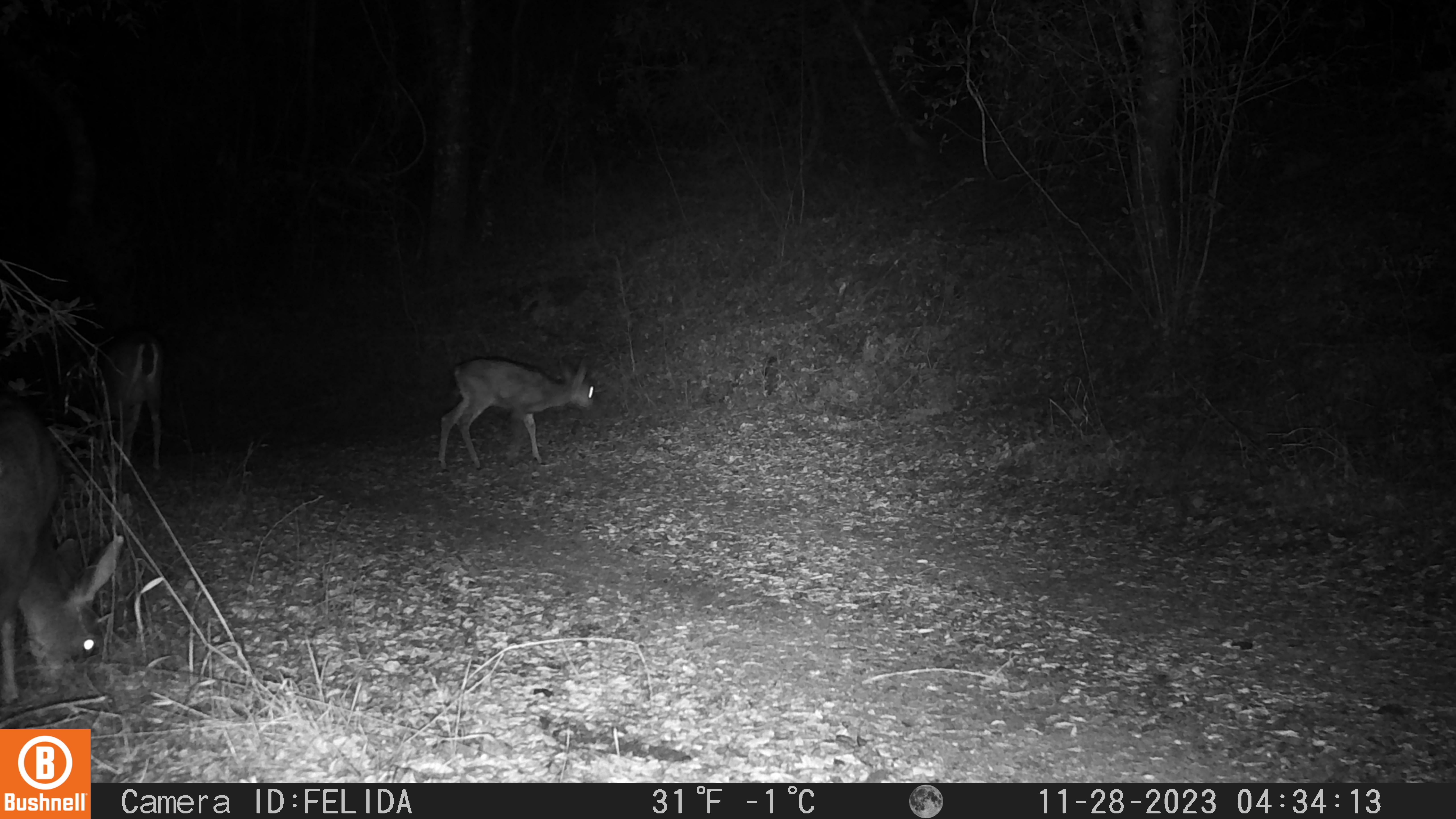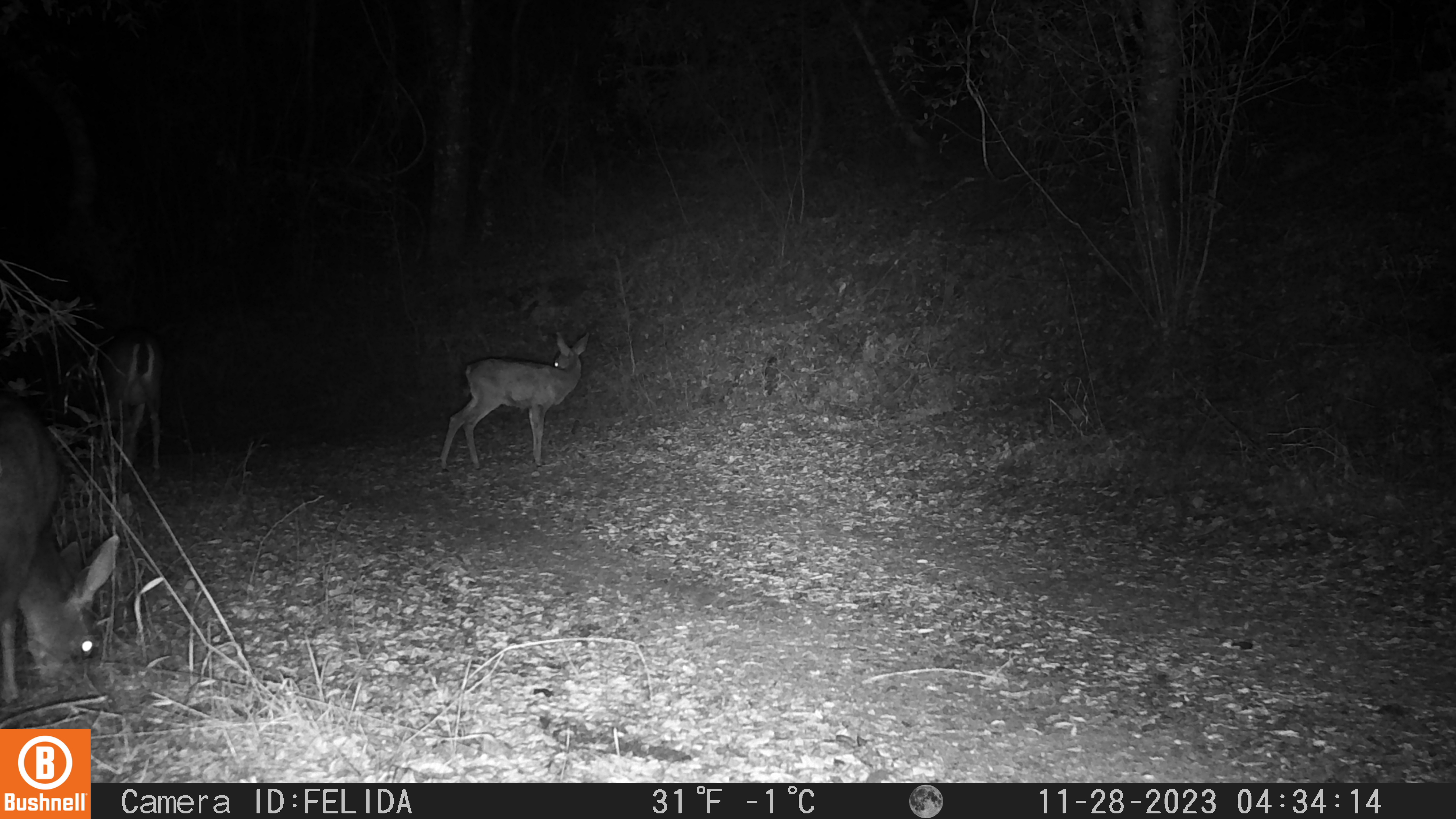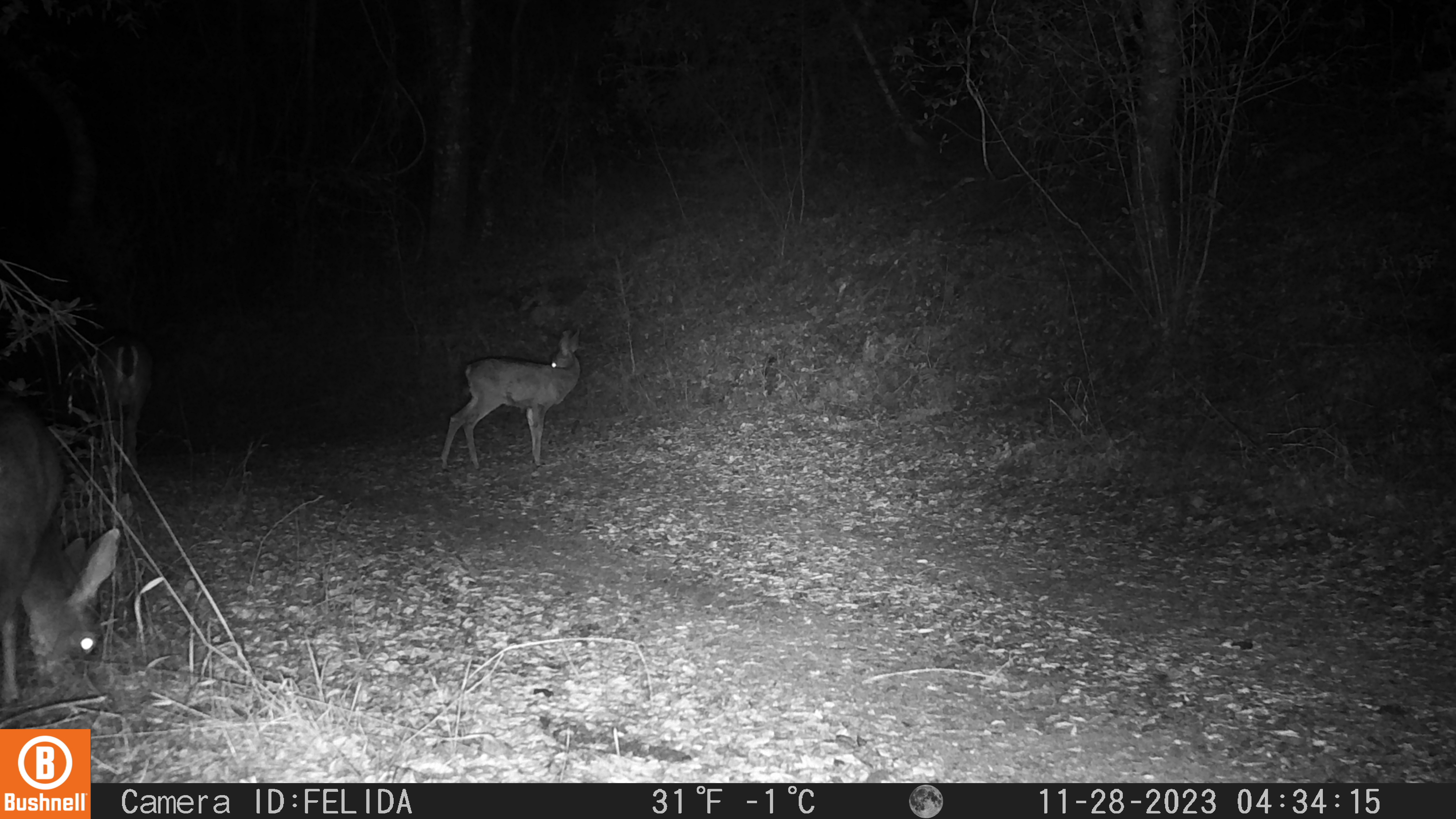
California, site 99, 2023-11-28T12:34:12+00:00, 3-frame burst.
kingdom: Animalia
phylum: Chordata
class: Mammalia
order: Artiodactyla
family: Cervidae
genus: Odocoileus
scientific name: Odocoileus hemionus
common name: mule deer